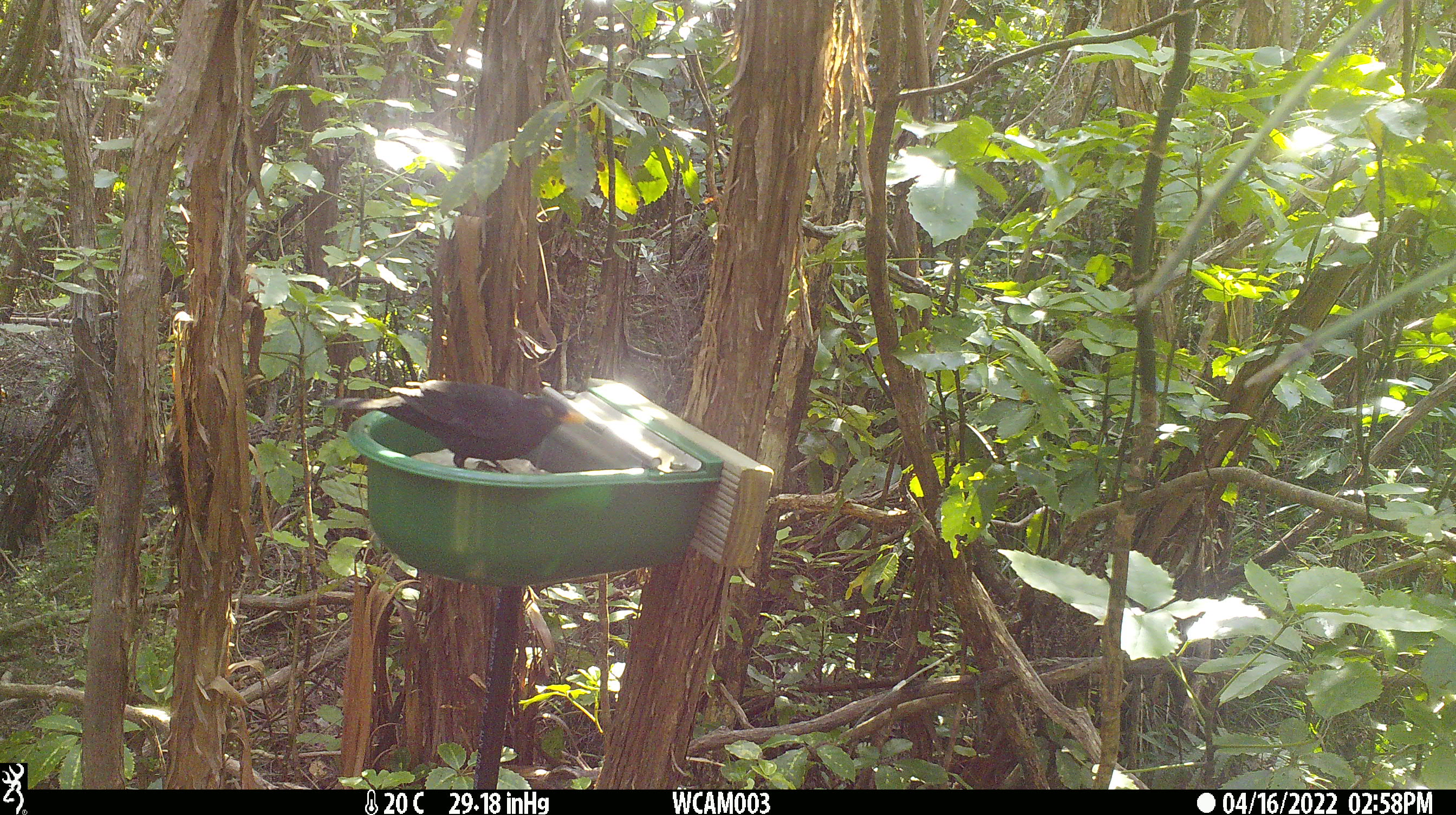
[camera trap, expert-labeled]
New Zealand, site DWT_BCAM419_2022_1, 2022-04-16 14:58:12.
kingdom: Animalia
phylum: Chordata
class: Aves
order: Passeriformes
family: Turdidae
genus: Turdus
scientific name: Turdus merula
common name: eurasian blackbird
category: blackbird